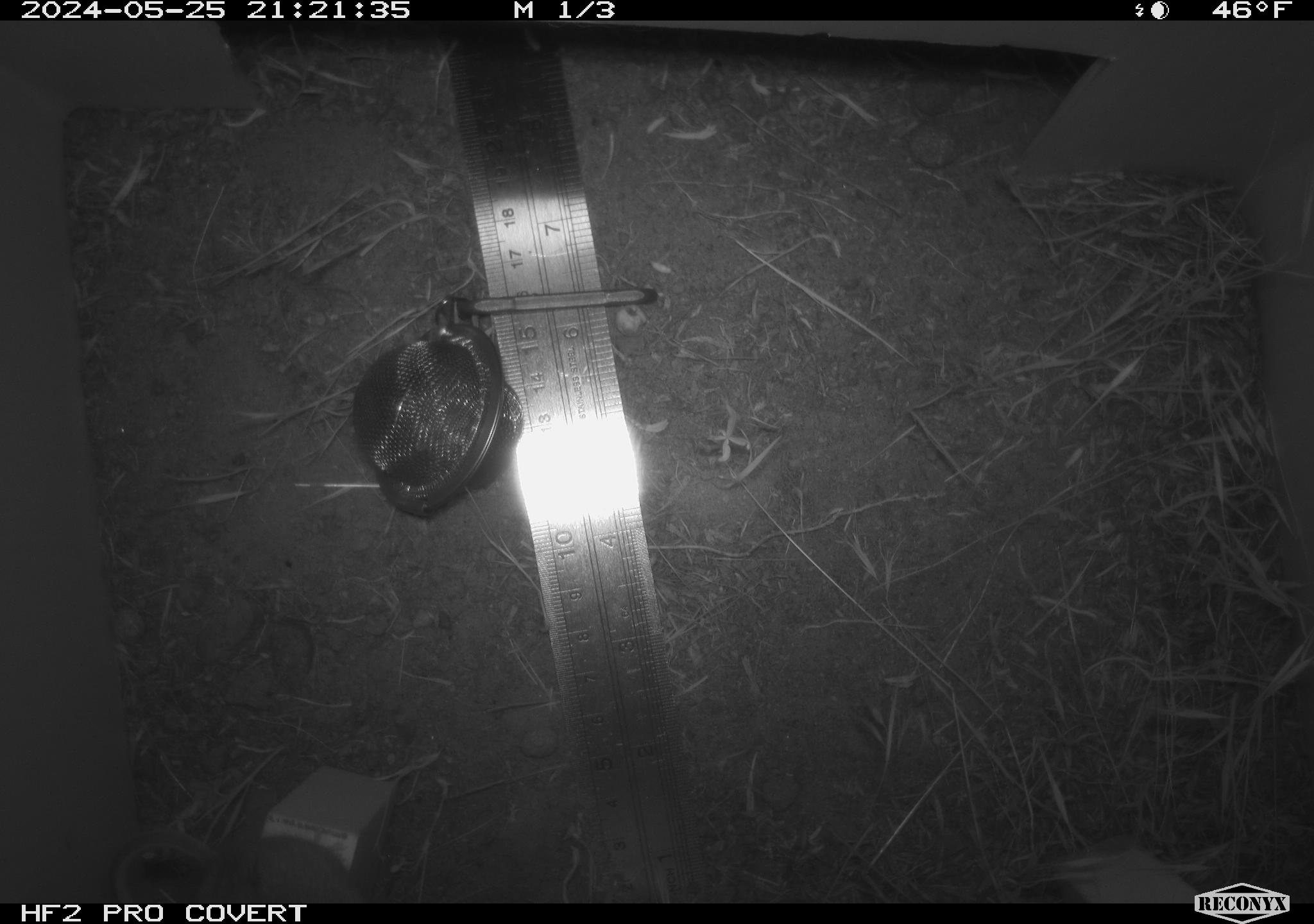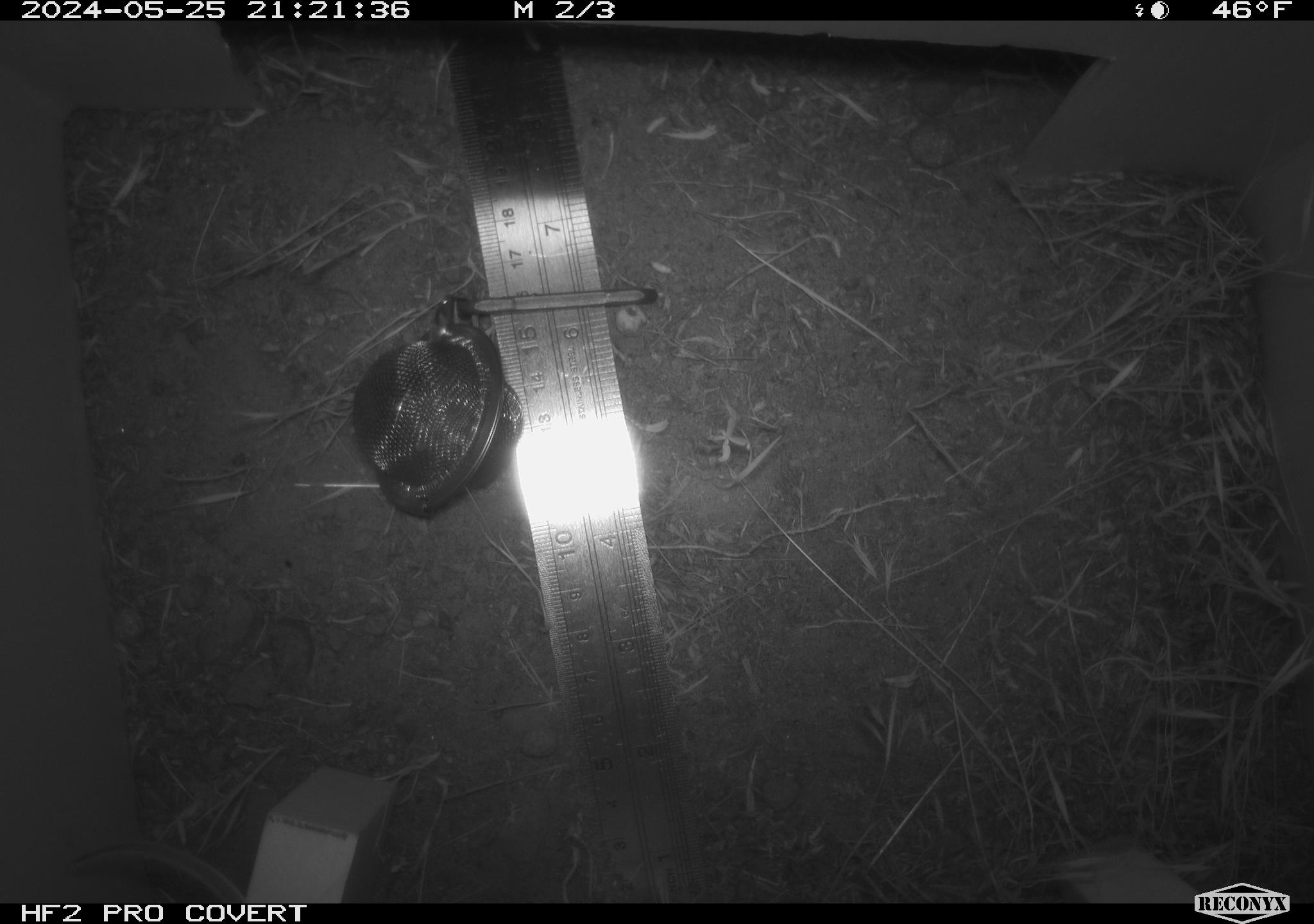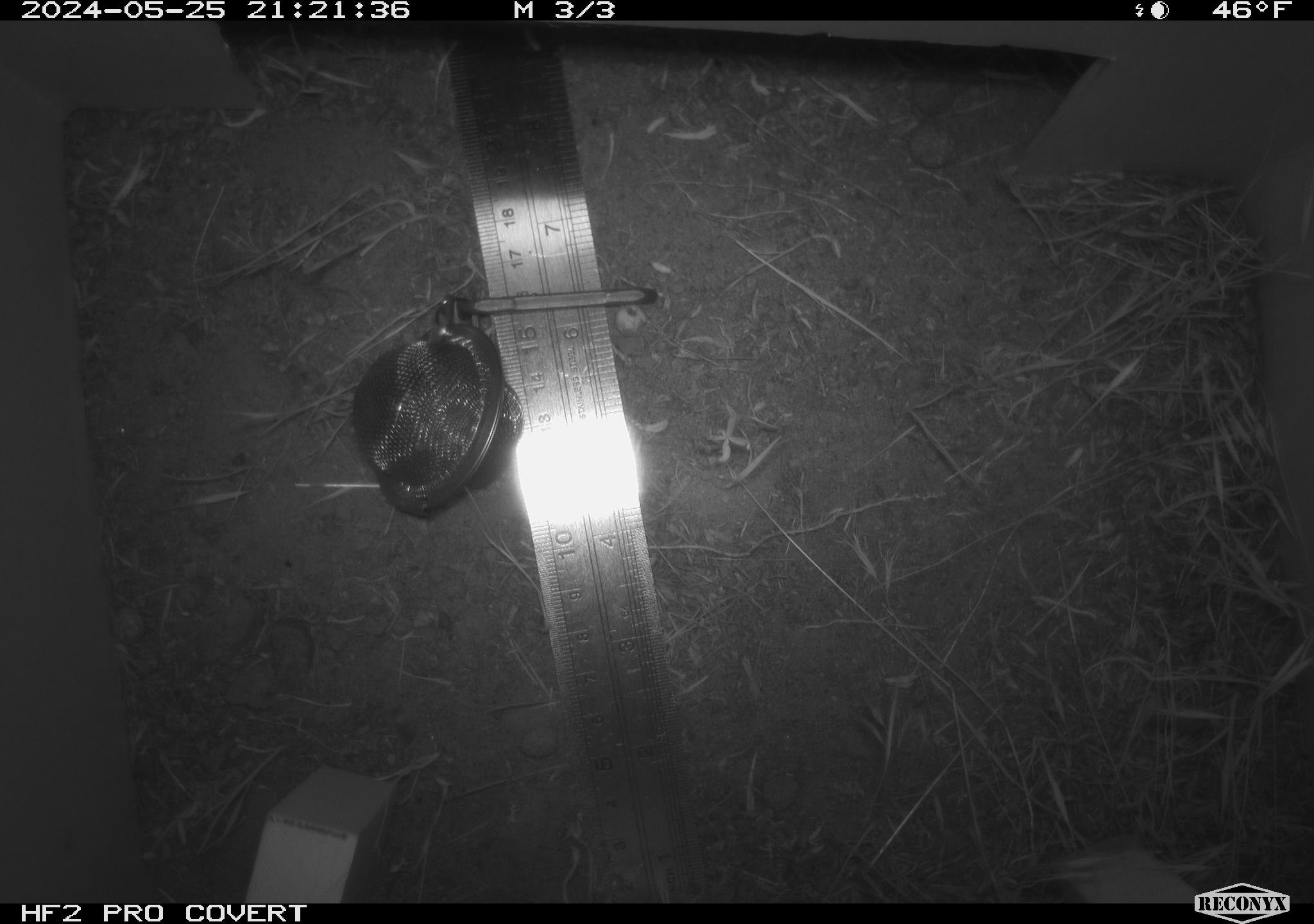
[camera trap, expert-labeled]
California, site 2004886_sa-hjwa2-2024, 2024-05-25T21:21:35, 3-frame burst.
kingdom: Animalia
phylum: Chordata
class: Mammalia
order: Rodentia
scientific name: Rodentia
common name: rodent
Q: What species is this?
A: Rodent (Rodentia).